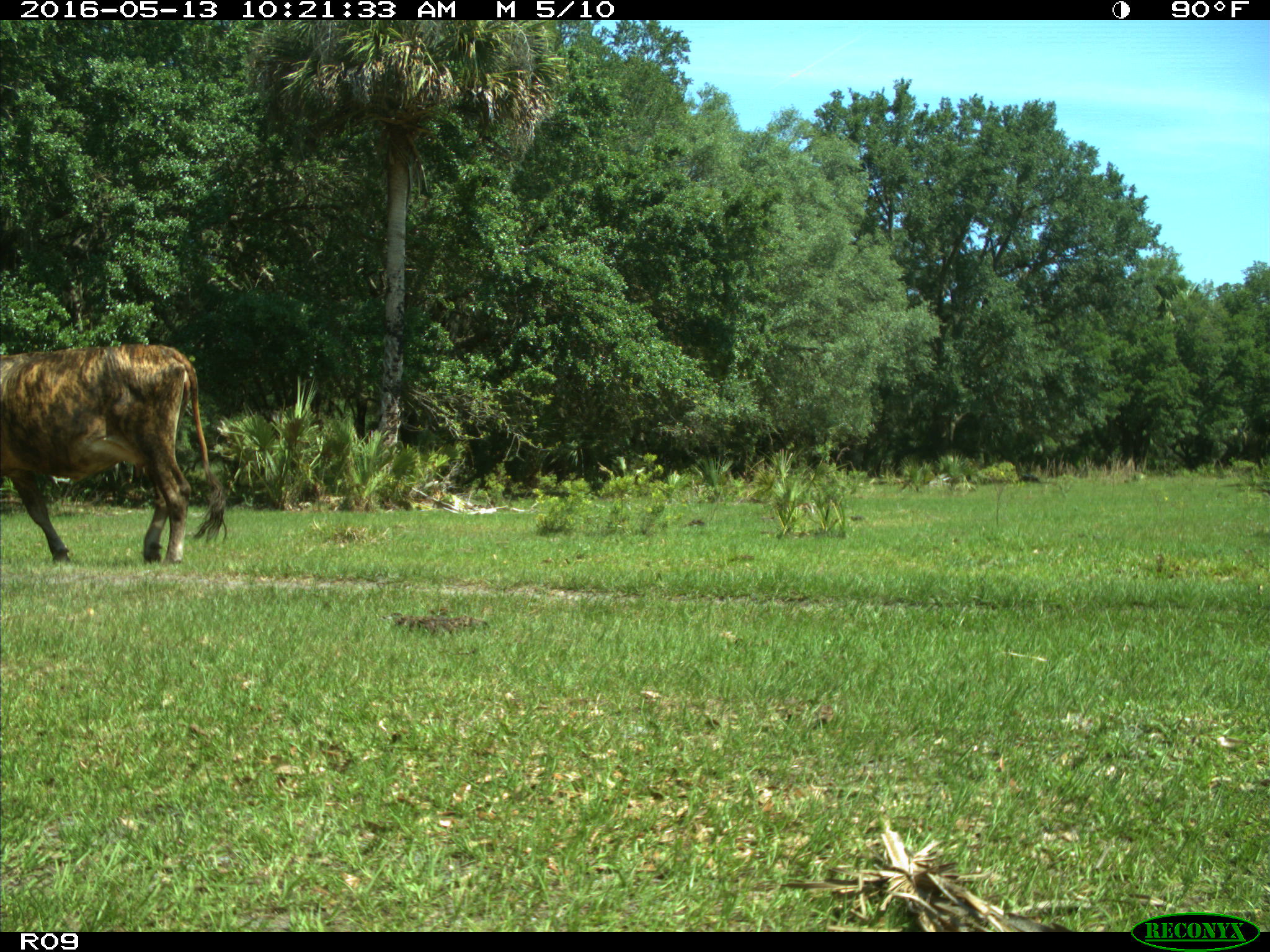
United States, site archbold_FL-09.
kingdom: Animalia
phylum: Chordata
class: Mammalia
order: Artiodactyla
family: Bovidae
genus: Bos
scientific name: Bos taurus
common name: domestic cow